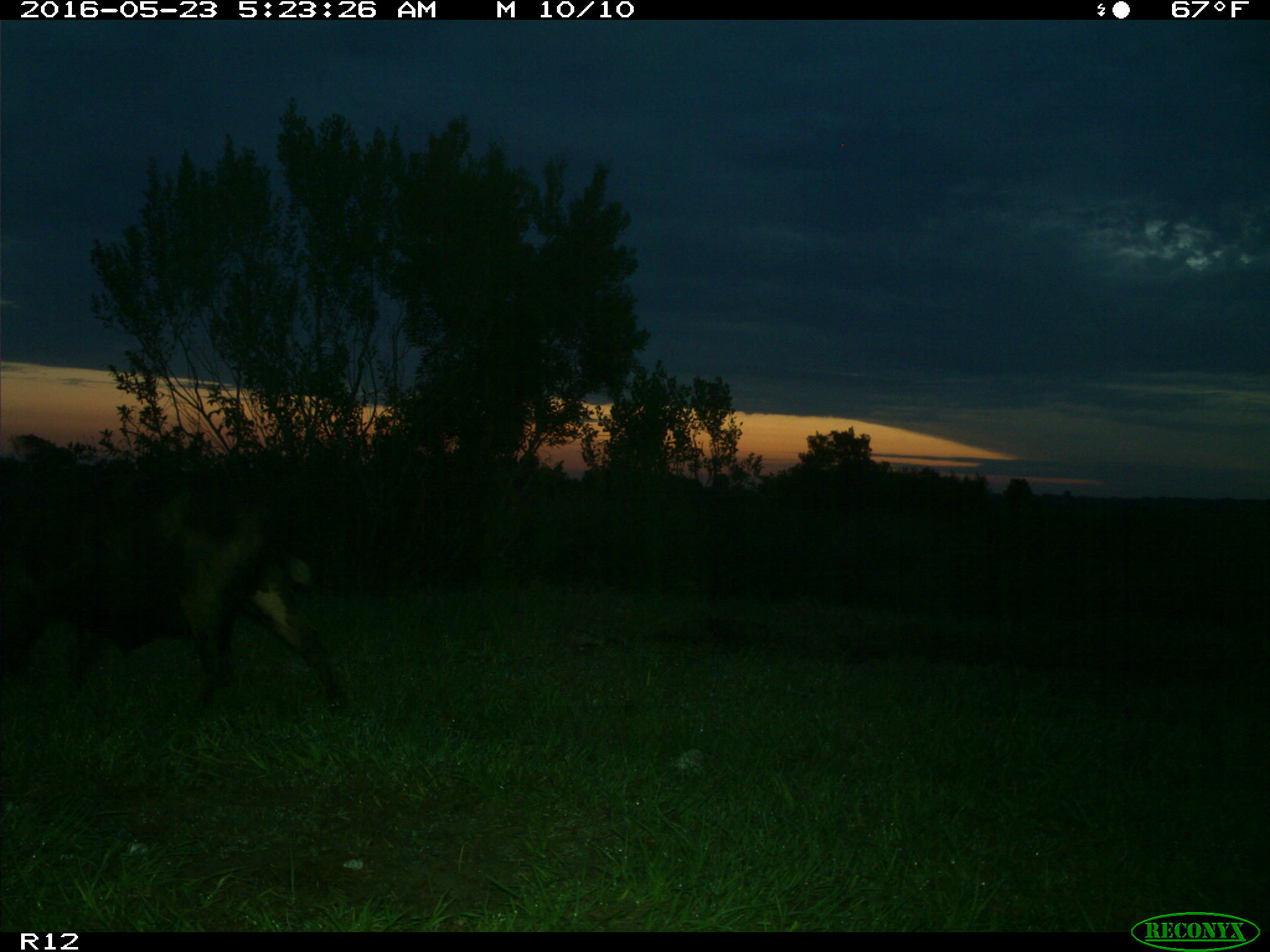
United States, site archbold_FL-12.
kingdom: Animalia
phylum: Chordata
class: Mammalia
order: Artiodactyla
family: Suidae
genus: Sus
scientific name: Sus scrofa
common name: wild boar